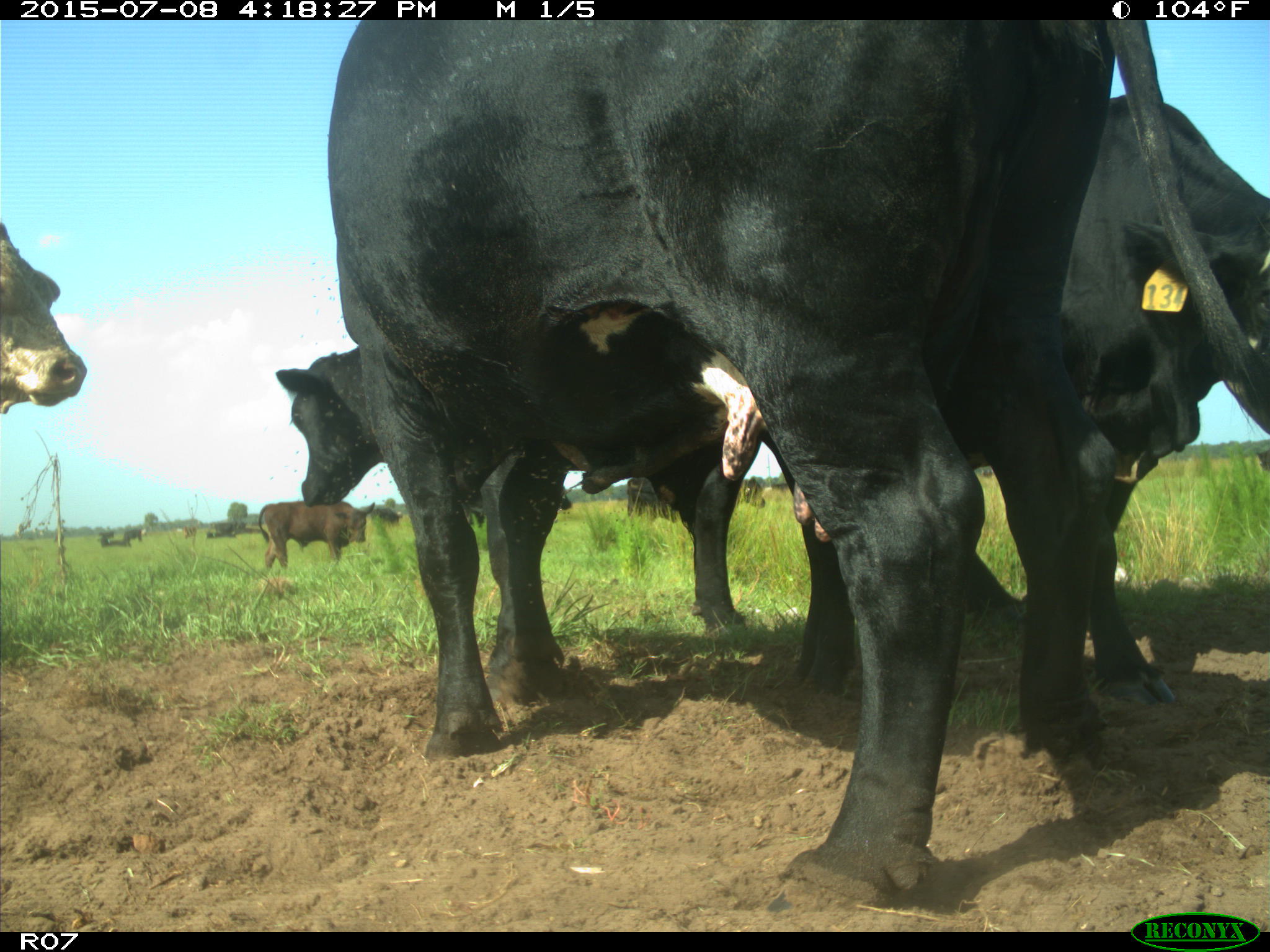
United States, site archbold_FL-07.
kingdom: Animalia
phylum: Chordata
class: Mammalia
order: Artiodactyla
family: Bovidae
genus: Bos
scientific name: Bos taurus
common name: domestic cow